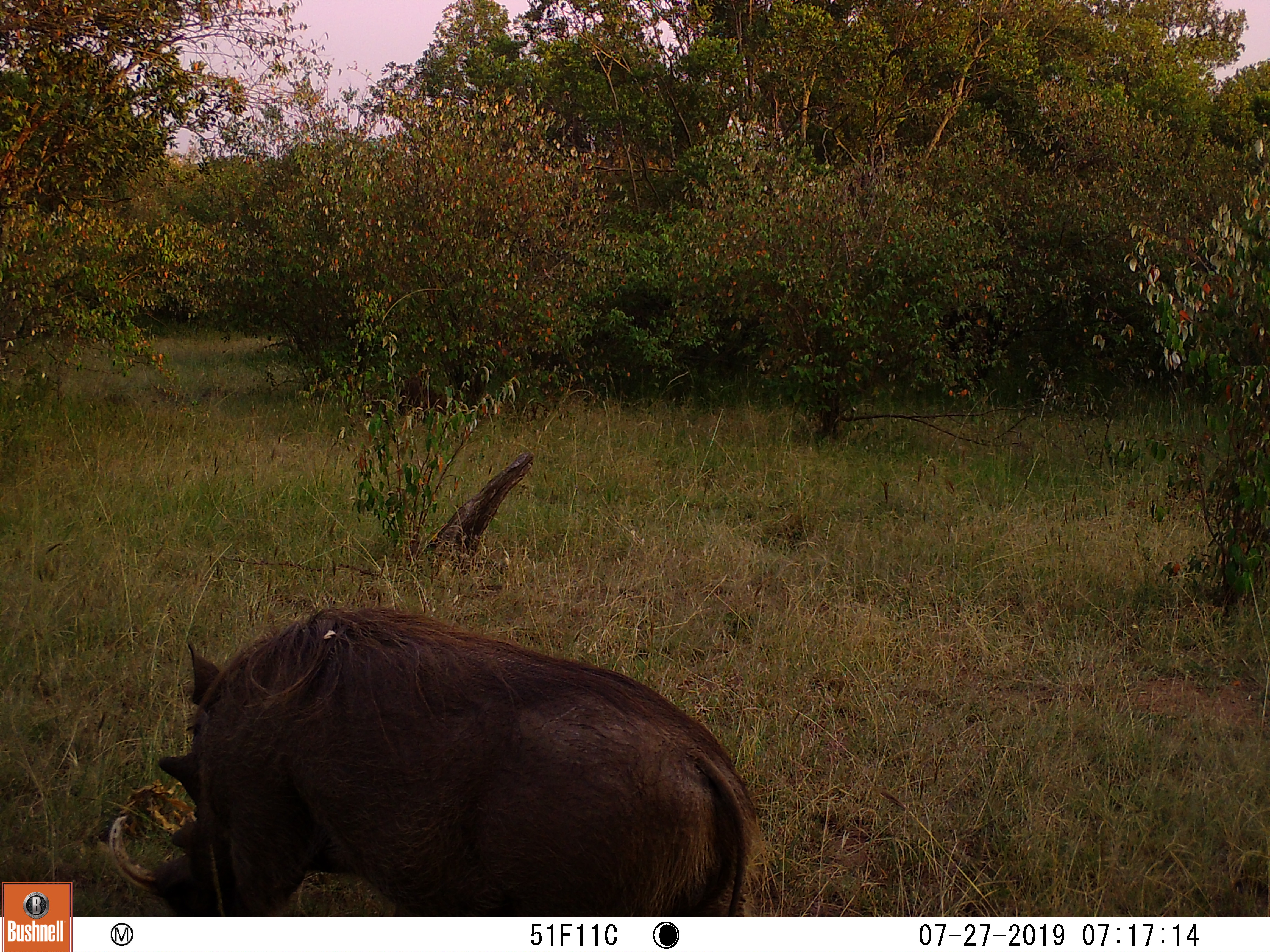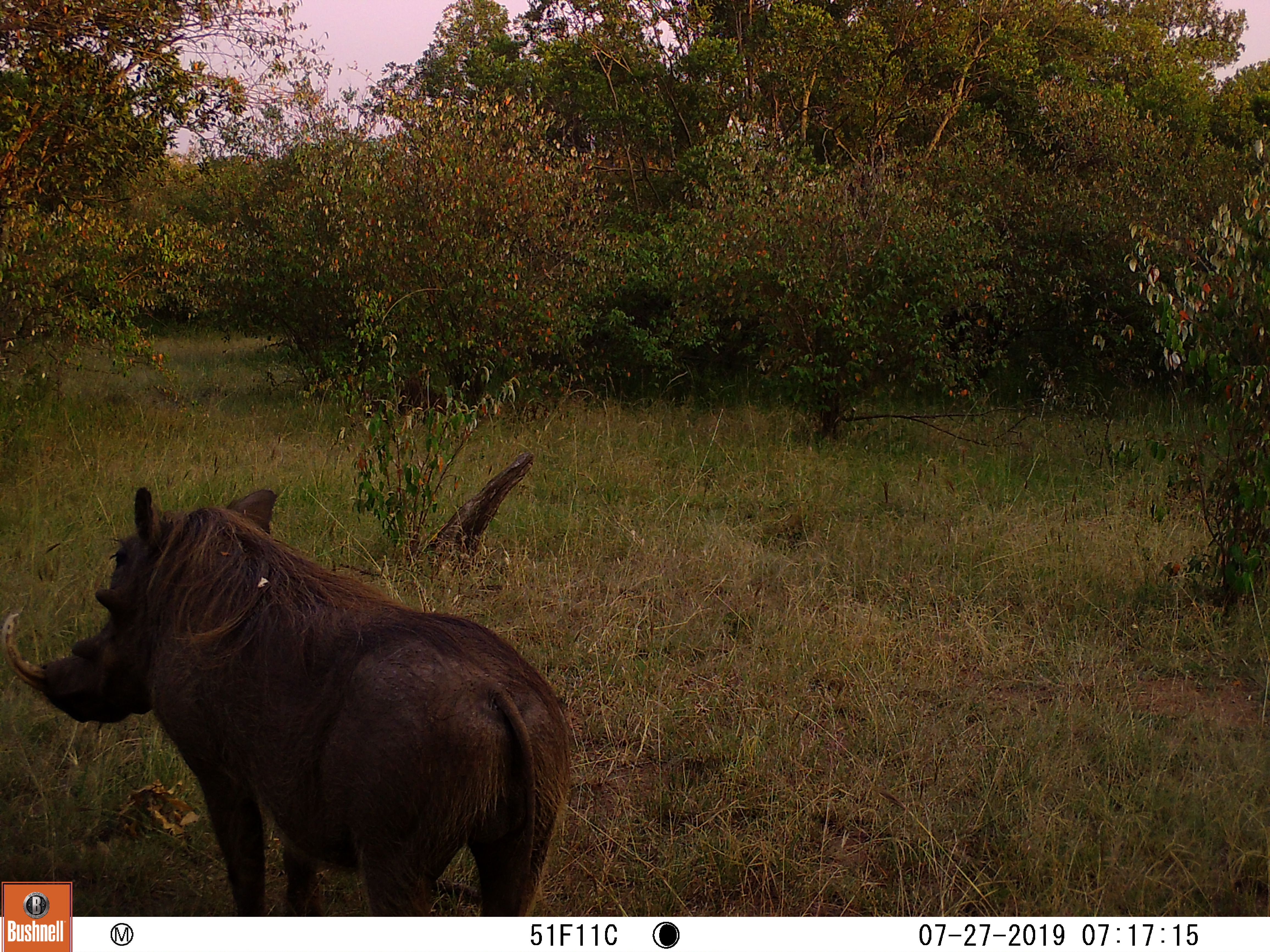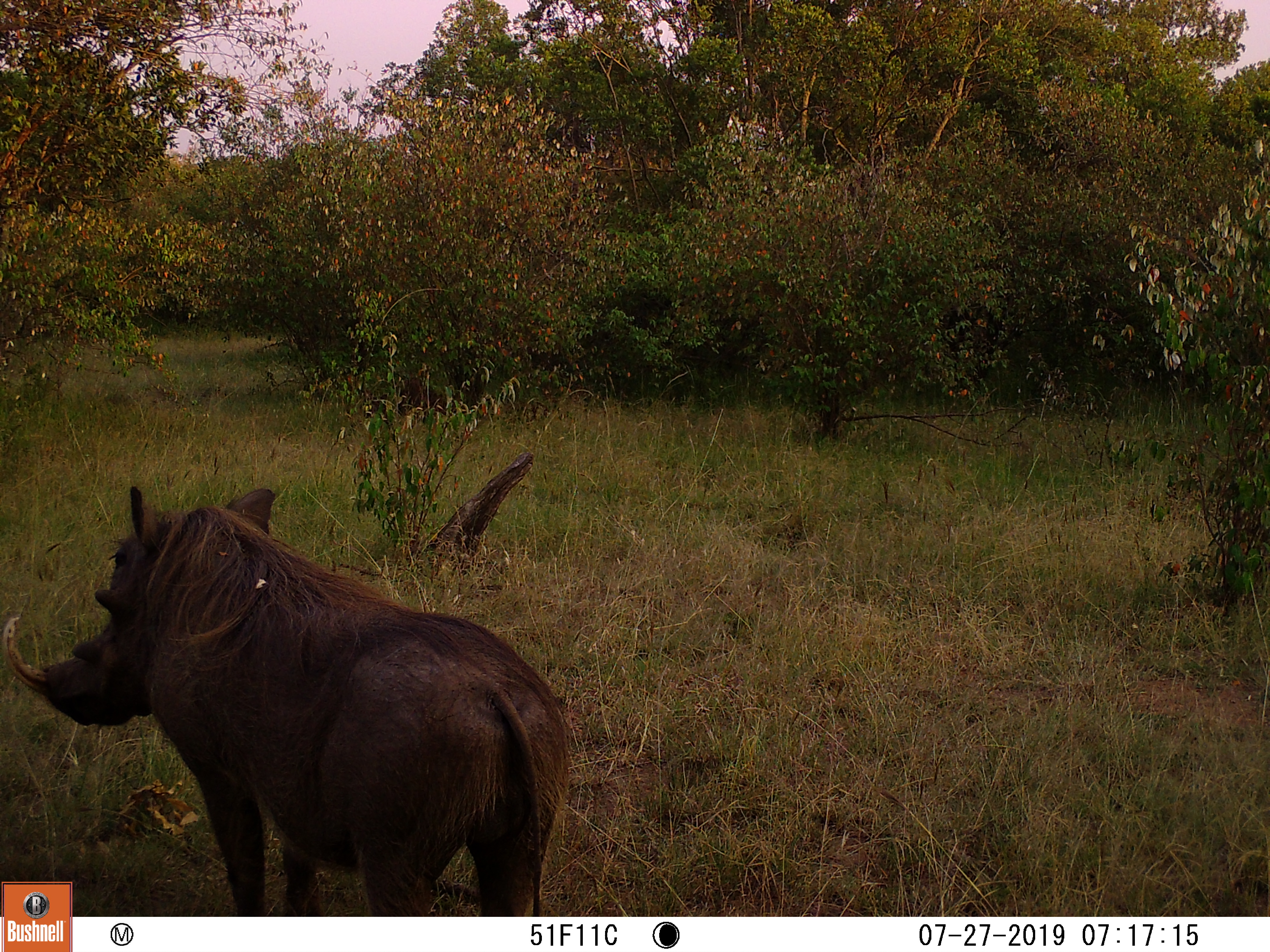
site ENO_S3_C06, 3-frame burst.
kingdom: Animalia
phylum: Chordata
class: Mammalia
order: Artiodactyla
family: Suidae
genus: Phacochoerus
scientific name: Phacochoerus africanus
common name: warthog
Warthog (Phacochoerus africanus), count 1. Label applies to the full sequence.